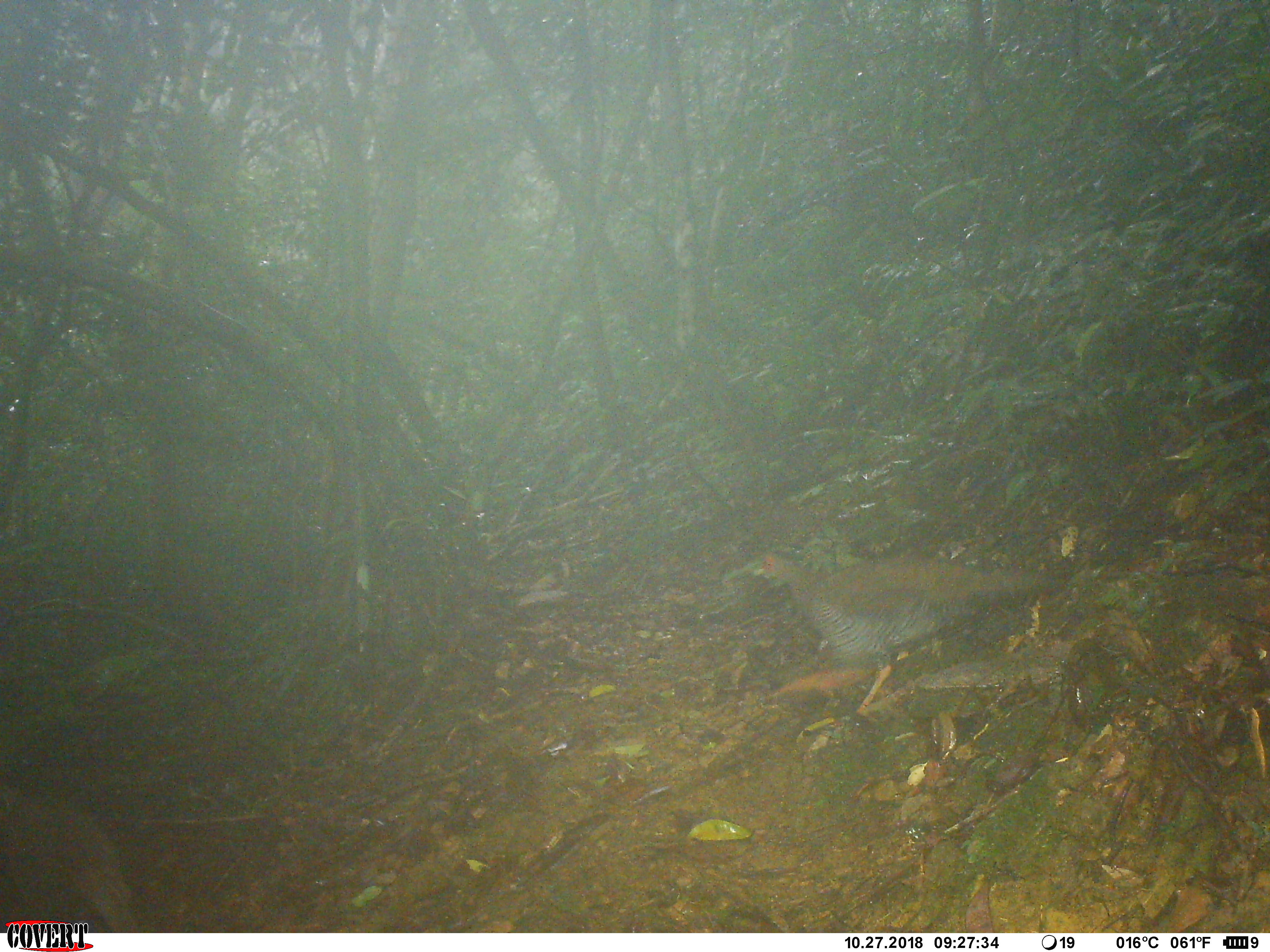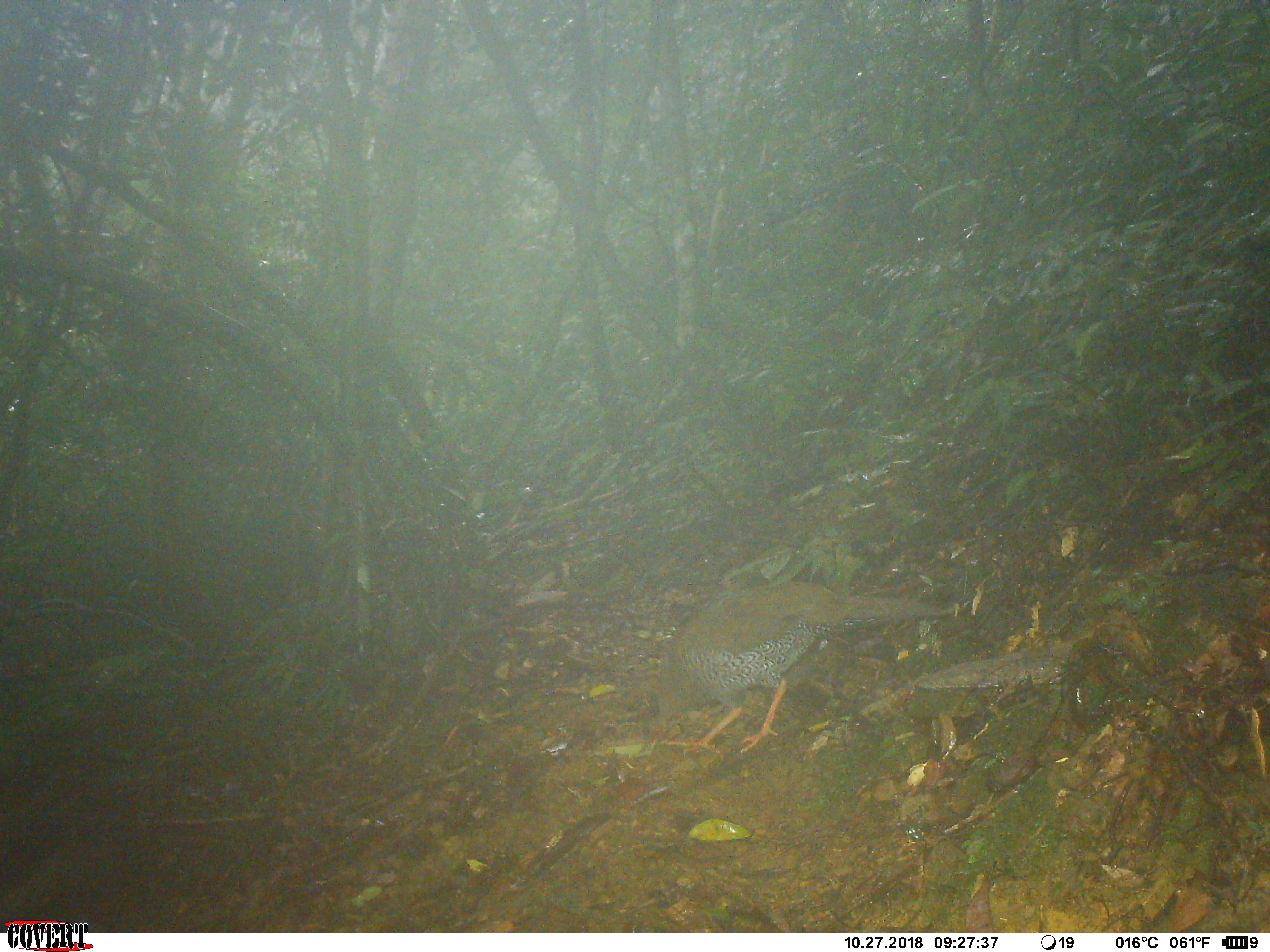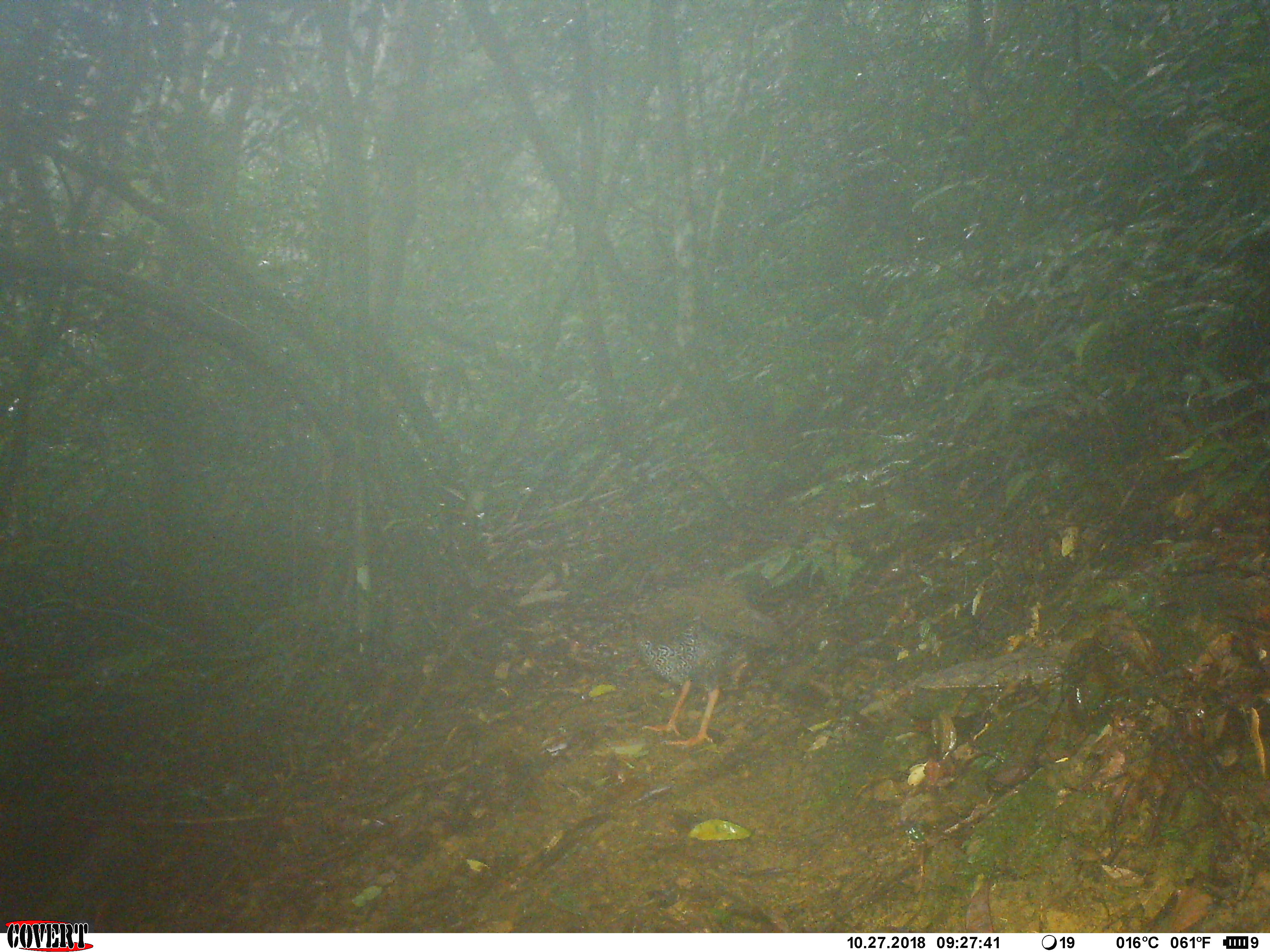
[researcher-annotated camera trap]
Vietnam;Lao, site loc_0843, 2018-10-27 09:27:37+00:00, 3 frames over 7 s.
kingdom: Animalia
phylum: Chordata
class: Aves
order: Galliformes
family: Phasianidae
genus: Lophura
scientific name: Lophura nycthemera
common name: silver pheasant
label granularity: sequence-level